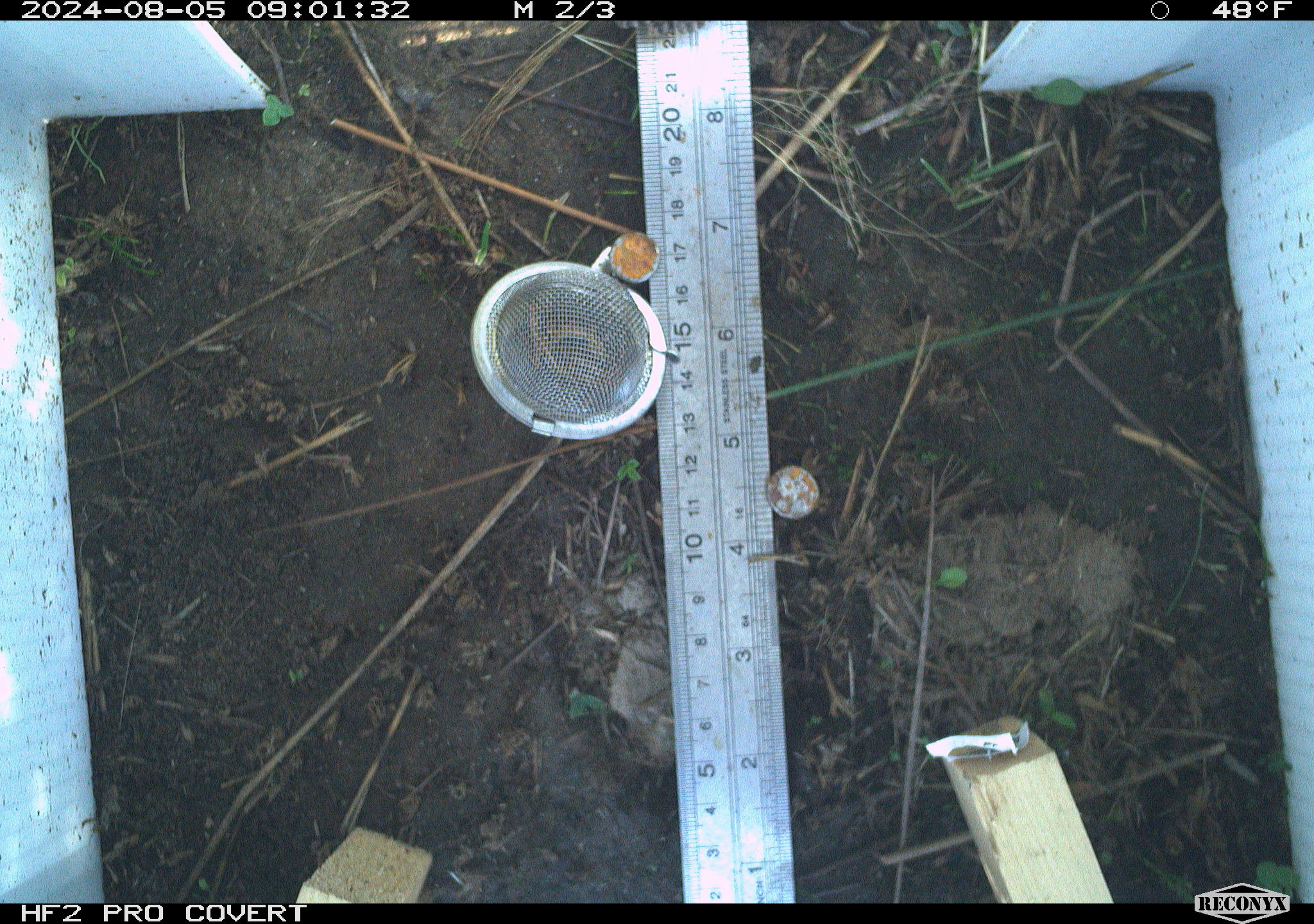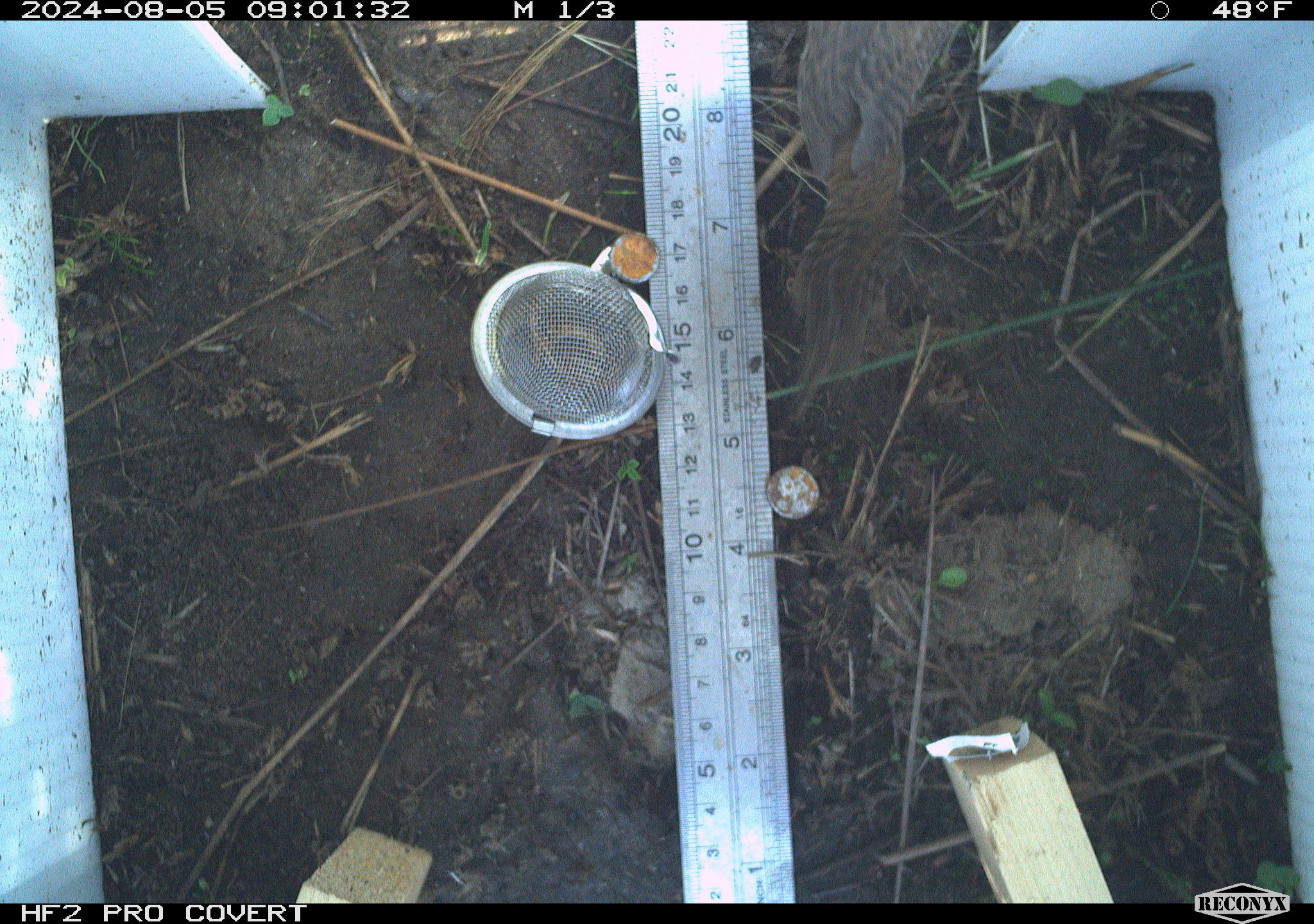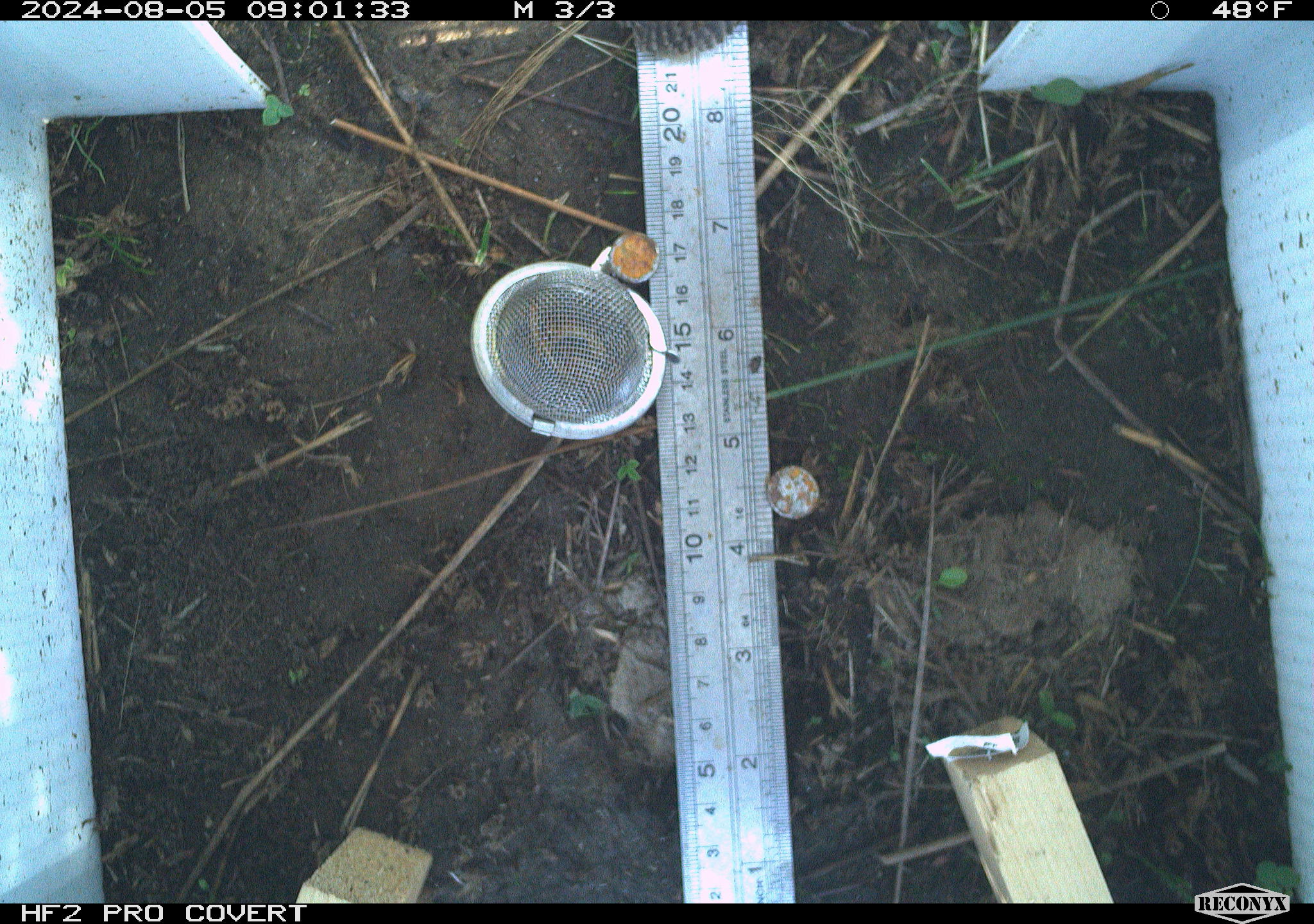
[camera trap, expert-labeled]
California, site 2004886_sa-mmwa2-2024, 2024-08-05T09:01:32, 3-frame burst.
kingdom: Animalia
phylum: Chordata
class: Aves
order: Passeriformes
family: Troglodytidae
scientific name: Troglodytidae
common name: wren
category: troglodytidae family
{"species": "troglodytidae family (wren) (Troglodytidae)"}